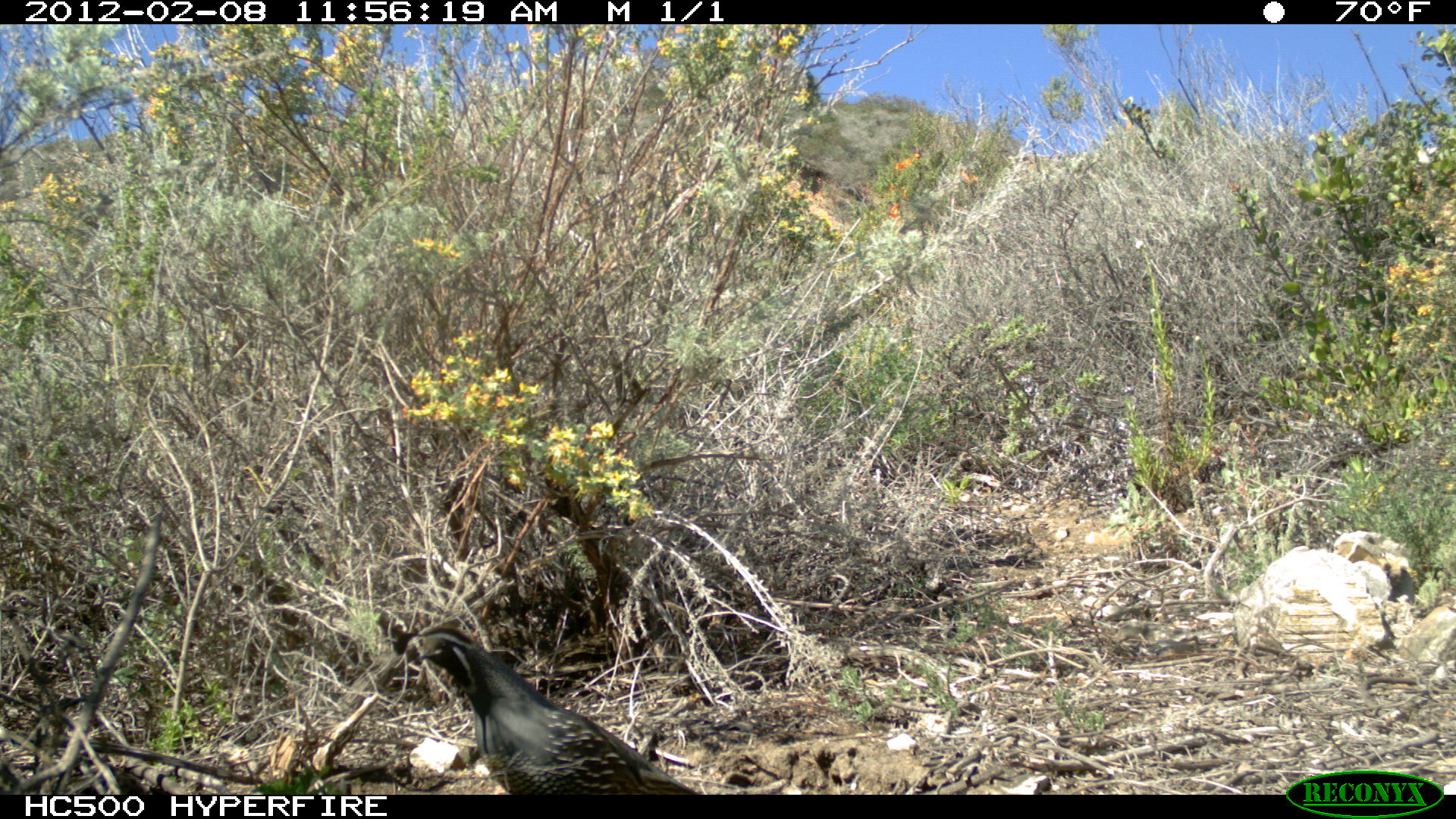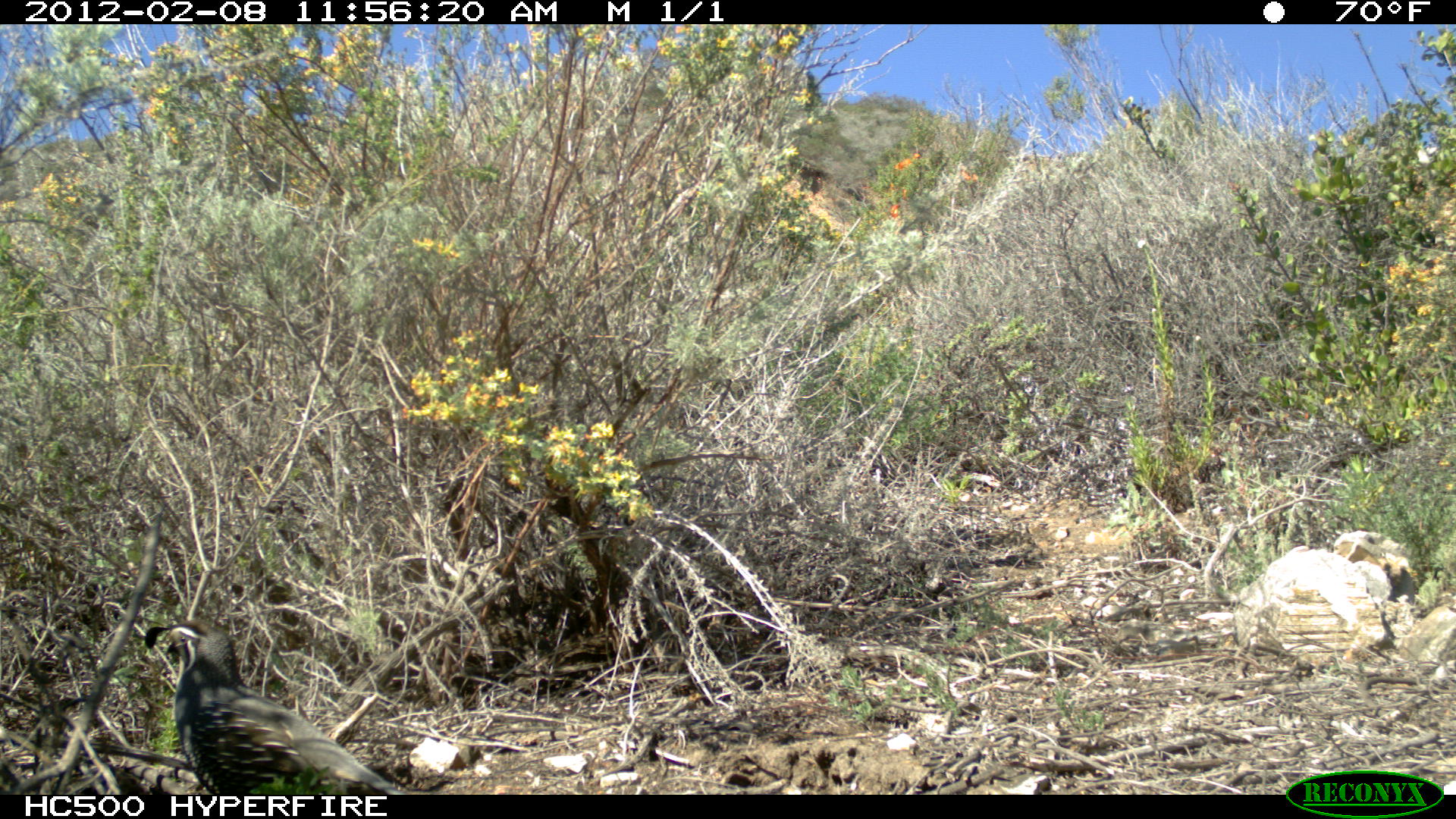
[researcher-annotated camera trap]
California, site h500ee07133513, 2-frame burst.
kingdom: Animalia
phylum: Chordata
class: Aves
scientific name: Aves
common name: bird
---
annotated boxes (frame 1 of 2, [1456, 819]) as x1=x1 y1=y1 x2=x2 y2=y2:
bird: x1=413 y1=623 x2=698 y2=794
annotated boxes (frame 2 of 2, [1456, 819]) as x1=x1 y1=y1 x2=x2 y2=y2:
bird: x1=144 y1=619 x2=406 y2=795